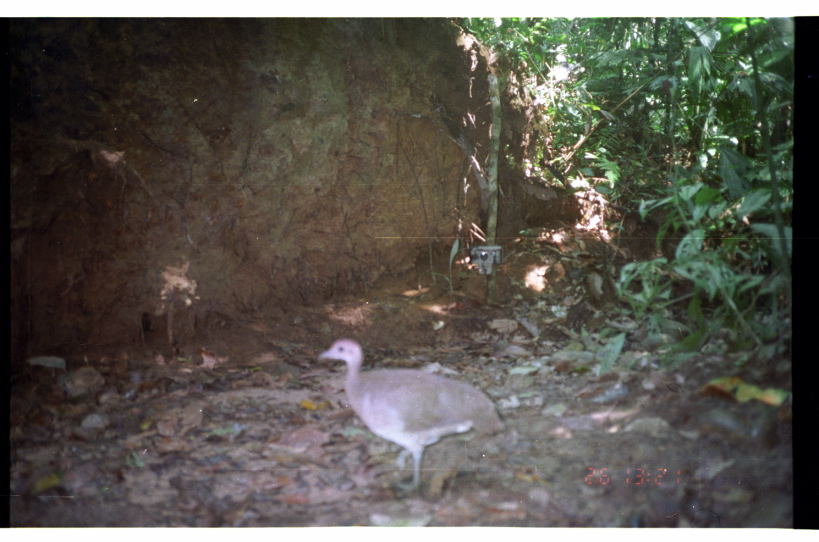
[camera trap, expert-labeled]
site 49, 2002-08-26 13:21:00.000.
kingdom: Animalia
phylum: Chordata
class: Aves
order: Tinamiformes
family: Tinamidae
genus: Tinamus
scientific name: Tinamus major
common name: great tinamou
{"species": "Tinamus major (great tinamou)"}